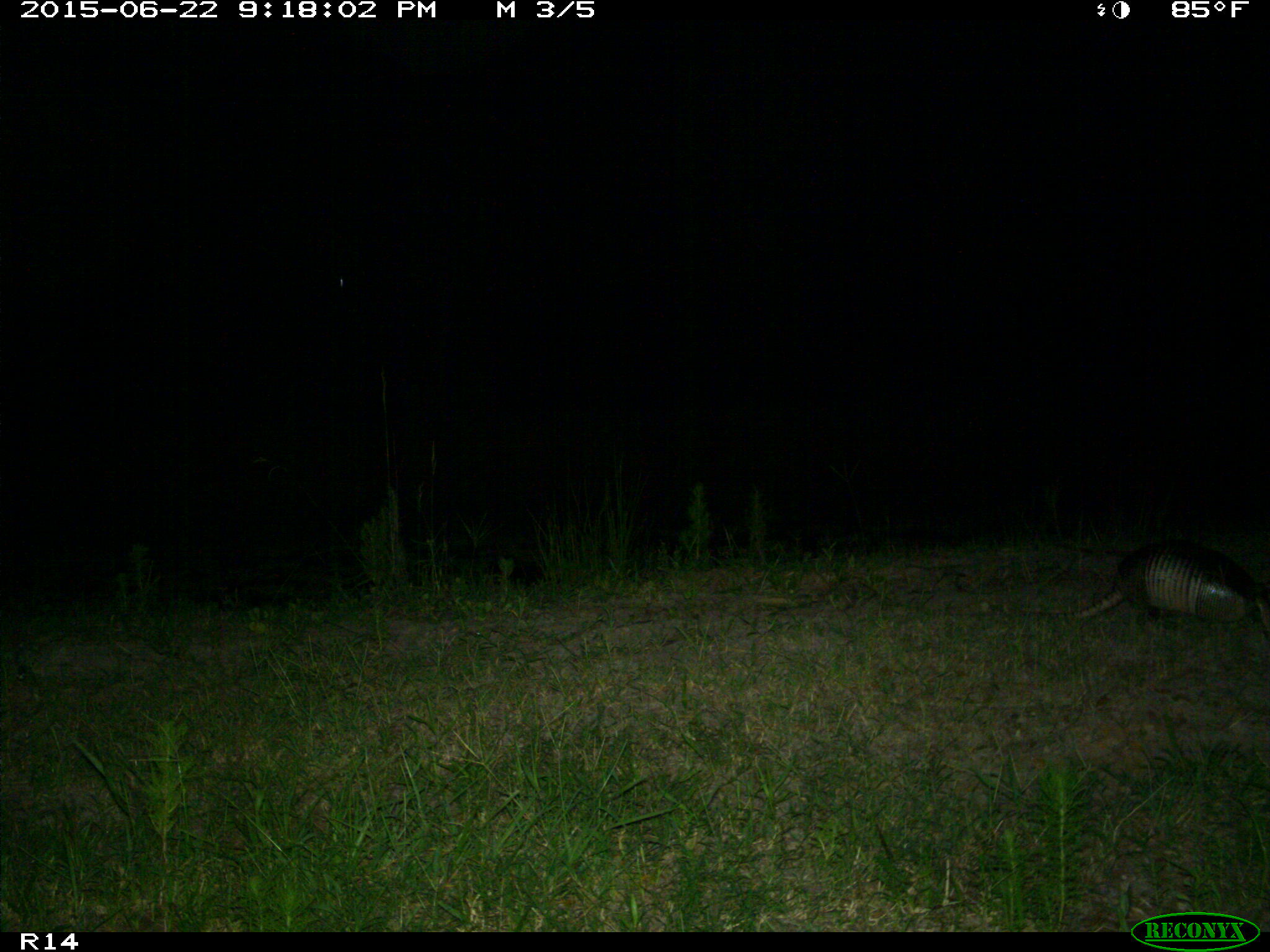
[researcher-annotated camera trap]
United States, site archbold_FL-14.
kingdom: Animalia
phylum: Chordata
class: Mammalia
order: Cingulata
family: Dasypodidae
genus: Dasypus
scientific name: Dasypus novemcinctus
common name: nine-banded armadillo